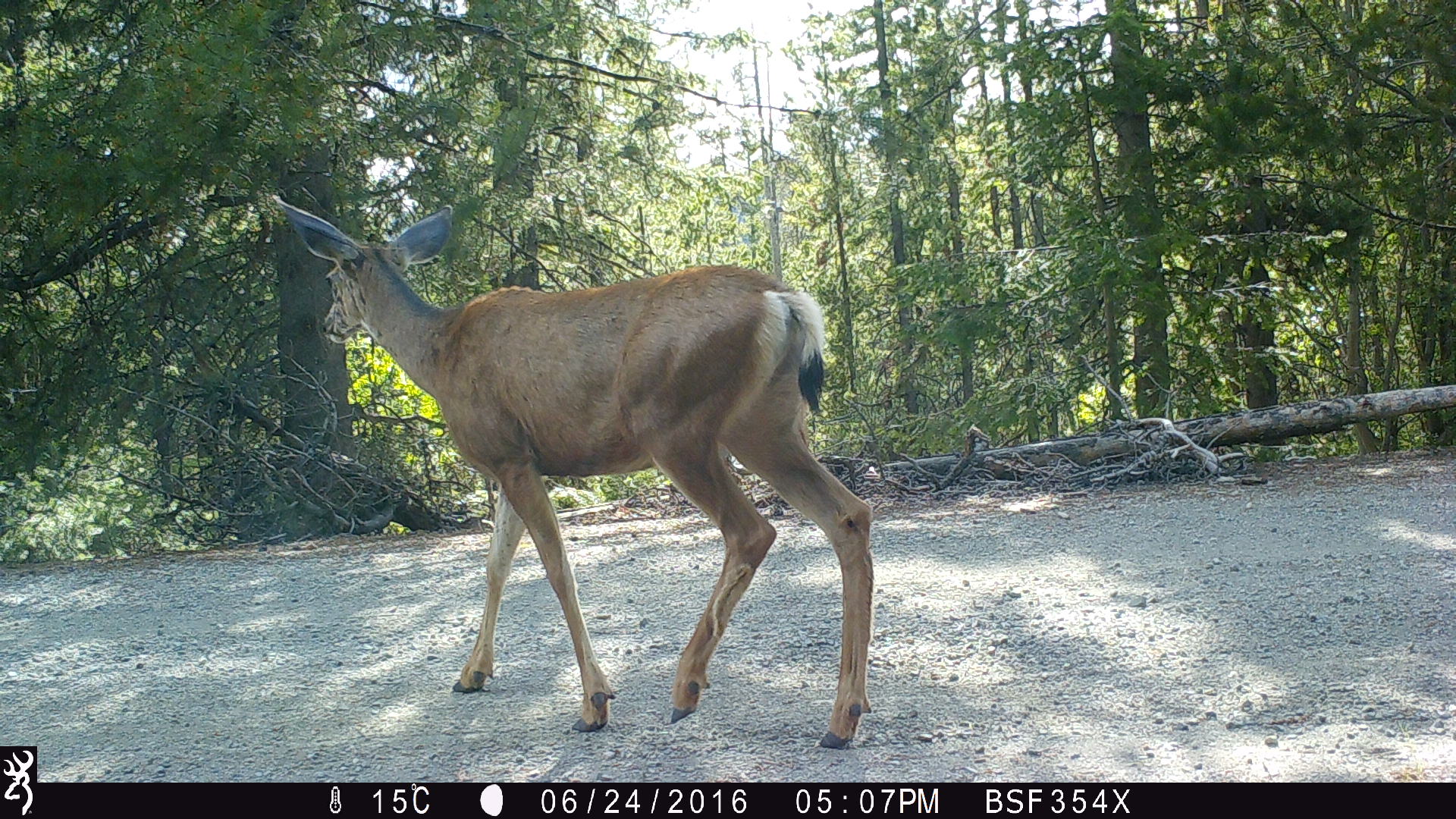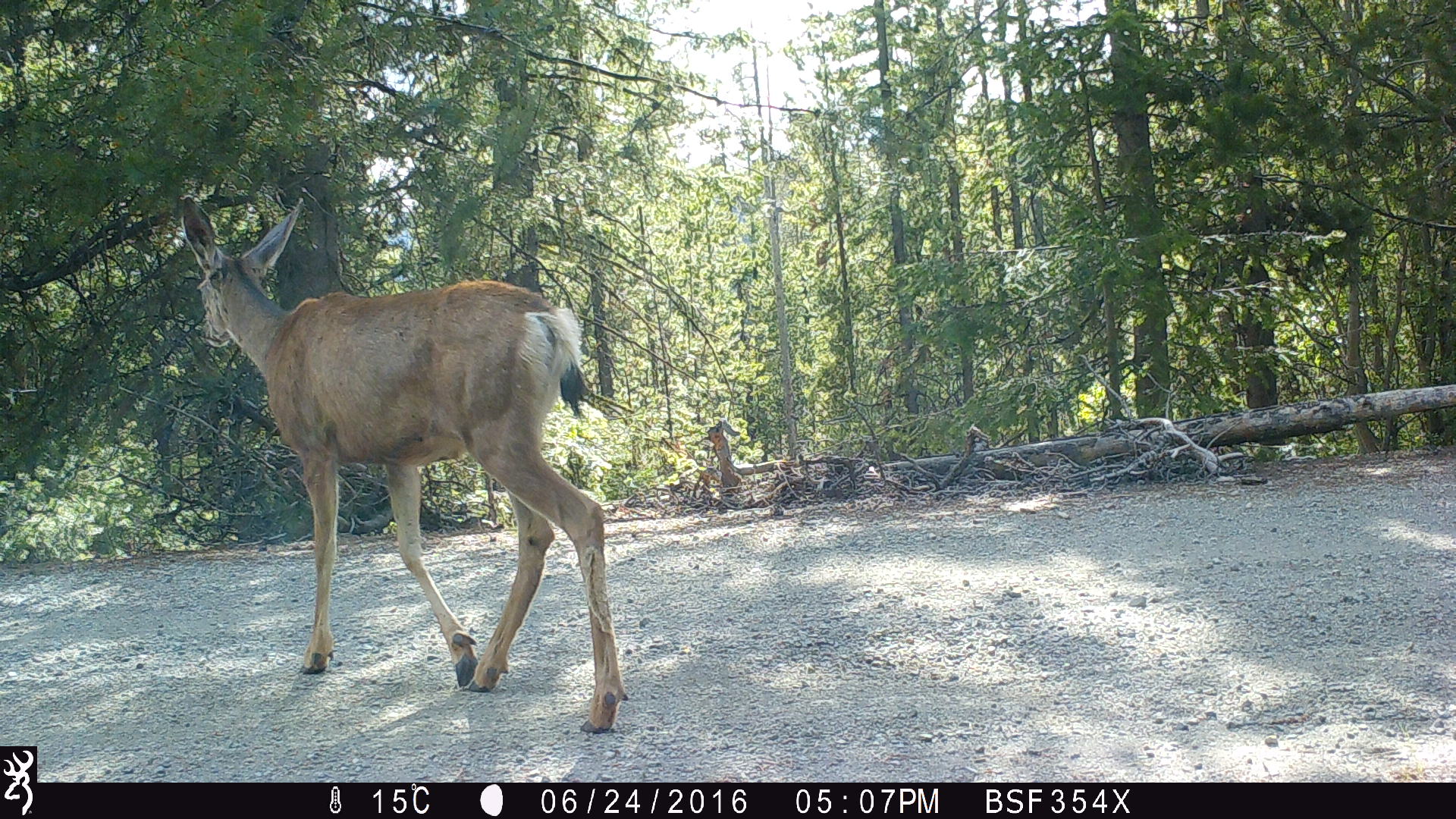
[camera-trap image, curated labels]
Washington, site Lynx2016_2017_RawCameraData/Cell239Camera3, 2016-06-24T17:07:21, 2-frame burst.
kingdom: Animalia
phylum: Chordata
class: Mammalia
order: Artiodactyla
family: Cervidae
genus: Odocoileus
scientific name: Odocoileus hemionus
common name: mule deer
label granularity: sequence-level